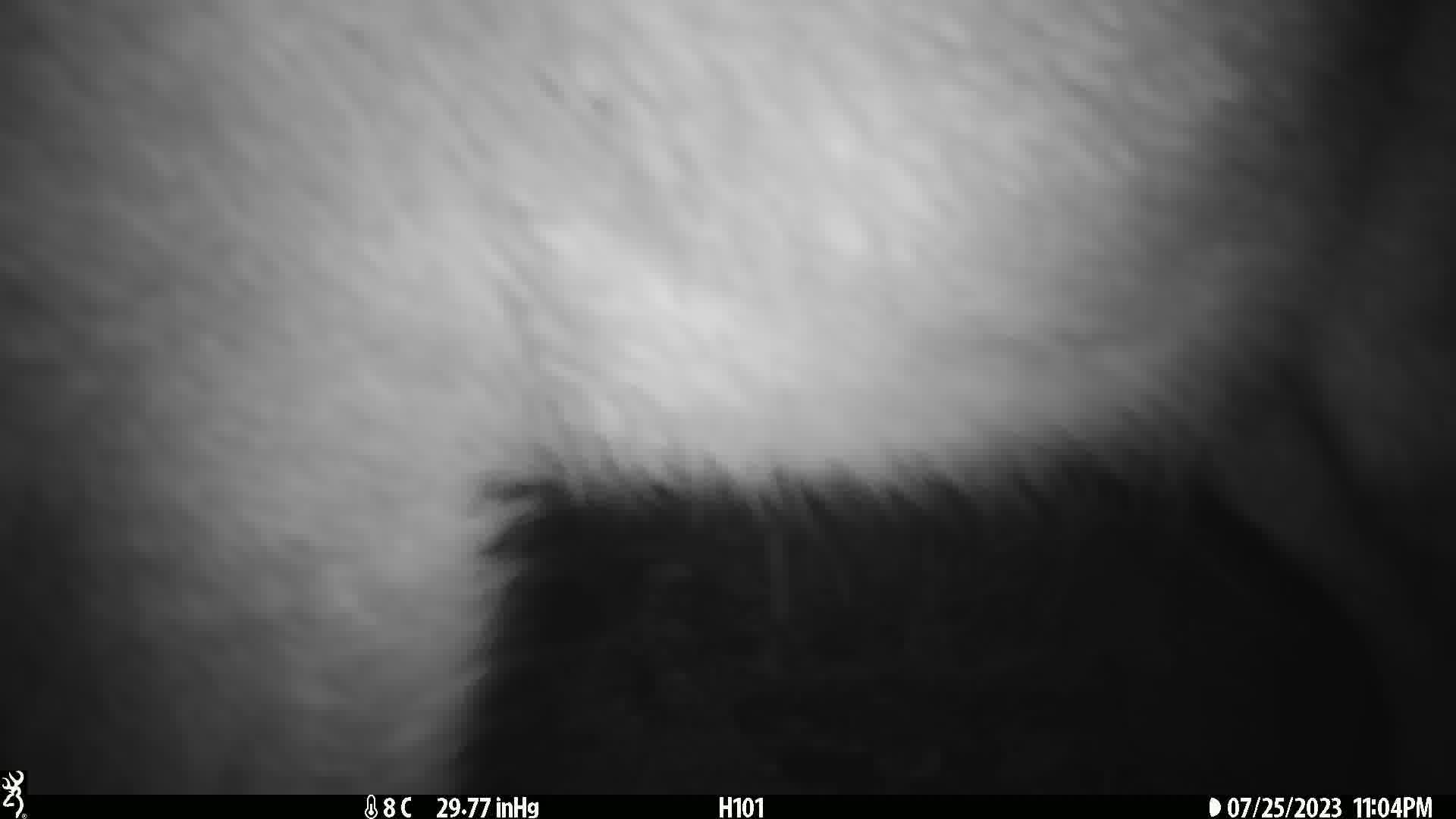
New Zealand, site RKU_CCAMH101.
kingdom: Animalia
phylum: Chordata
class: Mammalia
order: Artiodactyla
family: Cervidae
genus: Odocoileus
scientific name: Odocoileus virginianus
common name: white-tailed deer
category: white tailed deer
White tailed deer (white-tailed deer) (Odocoileus virginianus).